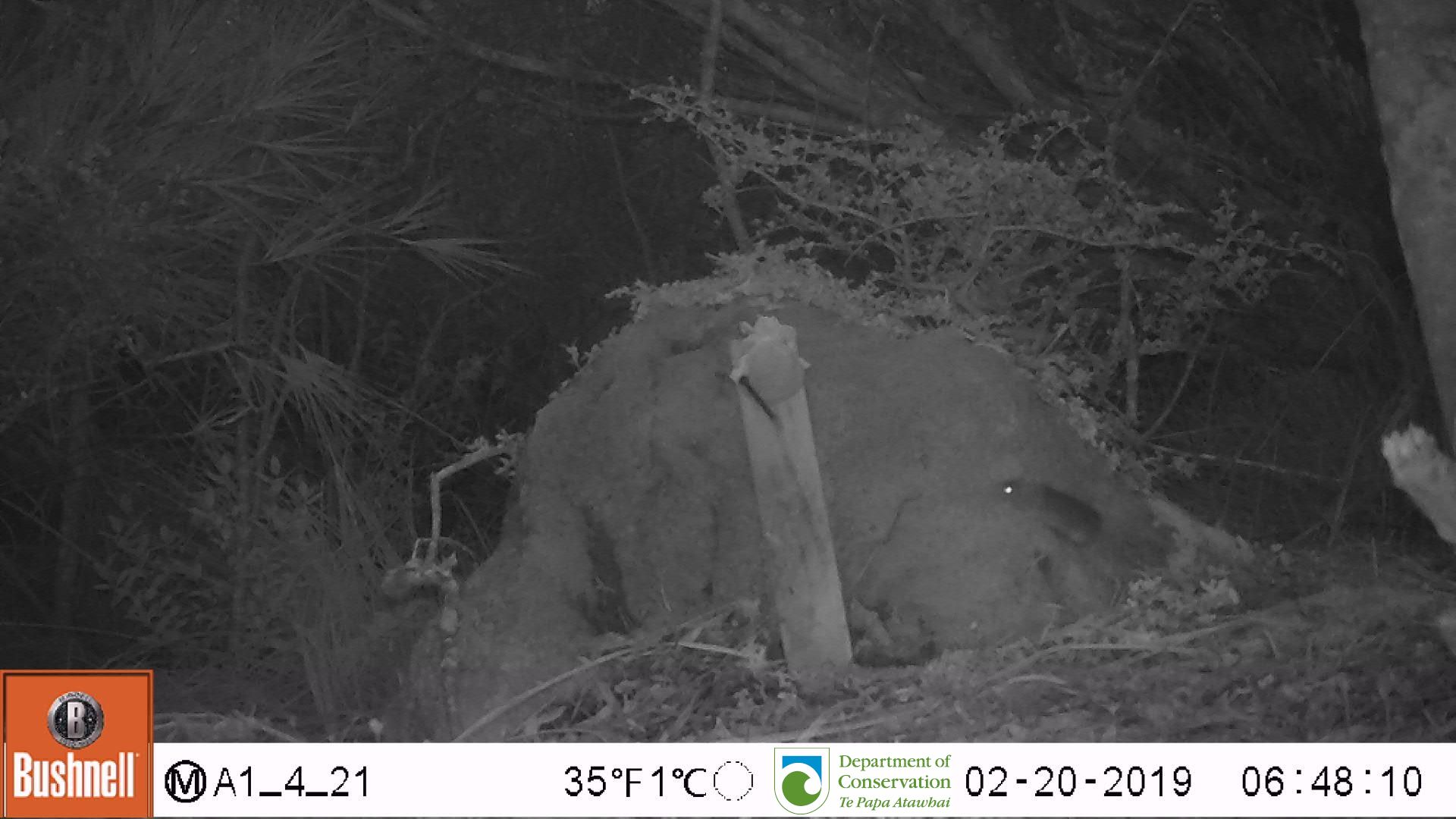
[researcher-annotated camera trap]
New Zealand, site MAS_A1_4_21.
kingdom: Animalia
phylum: Chordata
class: Mammalia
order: Rodentia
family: Muridae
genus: Mus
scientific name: Mus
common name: mouse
Mouse (Mus).